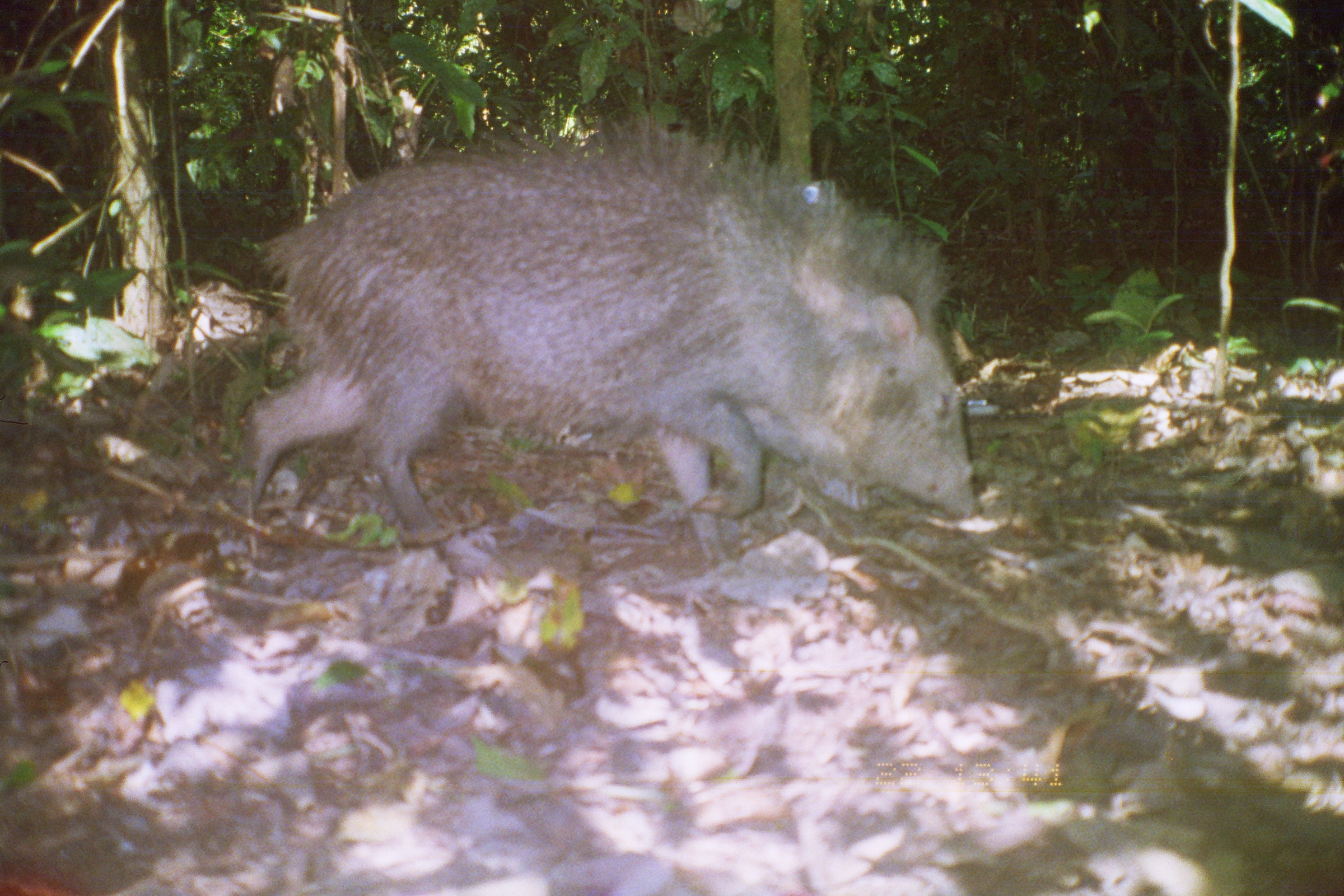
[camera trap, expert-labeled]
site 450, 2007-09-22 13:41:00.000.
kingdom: Animalia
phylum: Chordata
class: Mammalia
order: Artiodactyla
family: Tayassuidae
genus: Pecari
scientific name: Pecari tajacu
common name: collared peccary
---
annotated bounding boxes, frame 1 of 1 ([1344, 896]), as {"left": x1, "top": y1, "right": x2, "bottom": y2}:
pecari tajacu: {"left": 236, "top": 117, "right": 985, "bottom": 545}